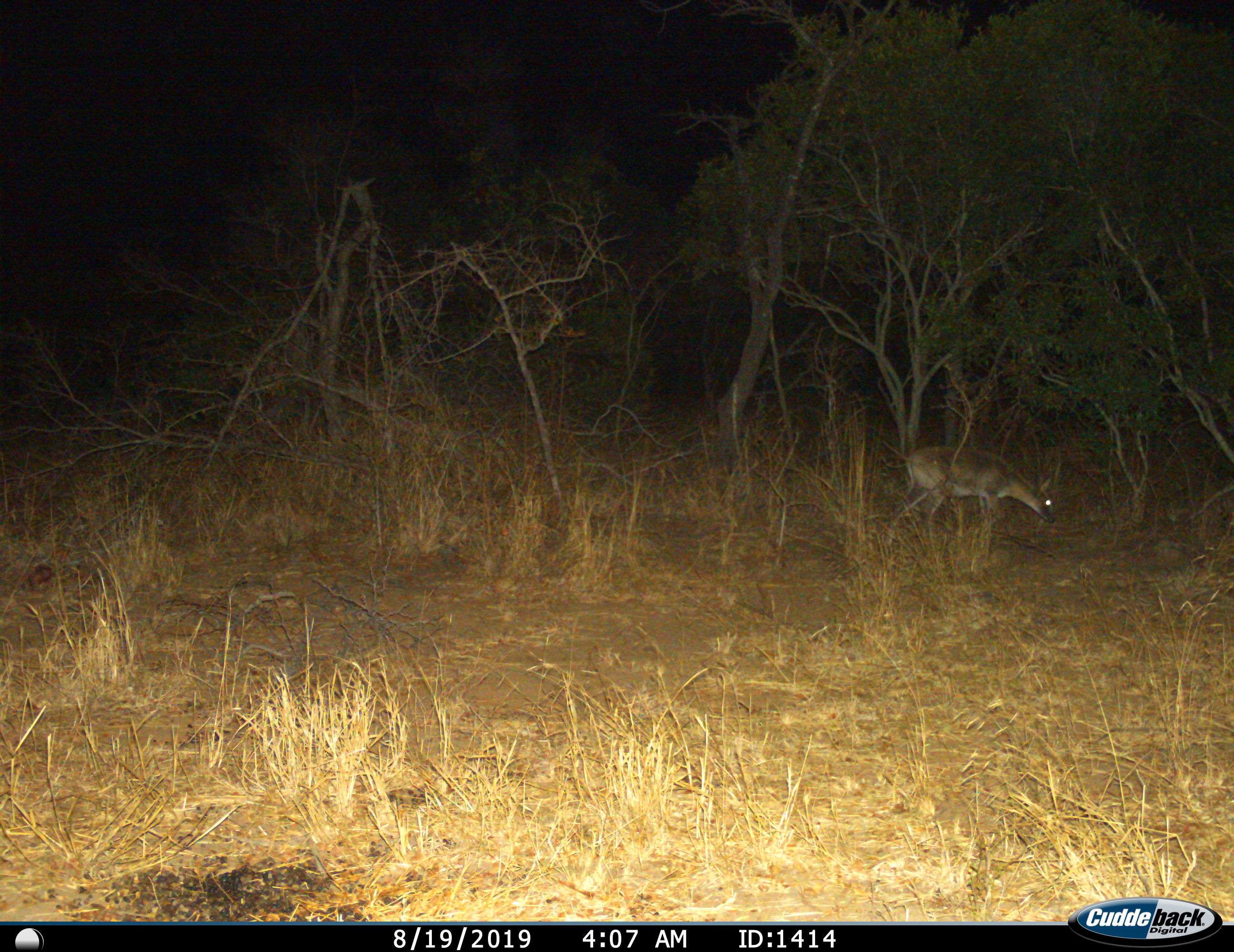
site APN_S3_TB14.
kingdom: Animalia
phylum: Chordata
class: Mammalia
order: Artiodactyla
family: Bovidae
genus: Aepyceros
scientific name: Aepyceros melampus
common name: impala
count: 1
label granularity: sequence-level